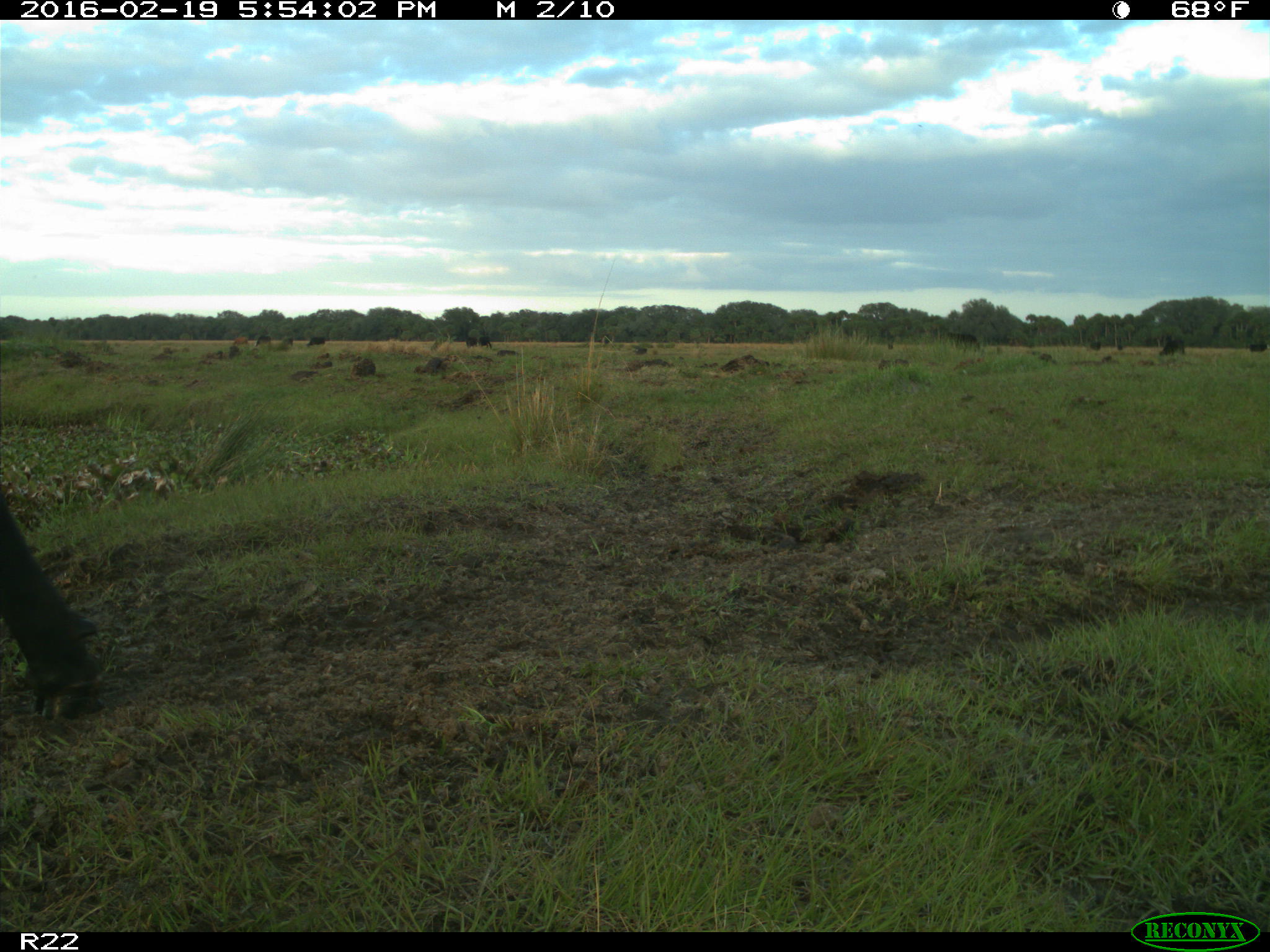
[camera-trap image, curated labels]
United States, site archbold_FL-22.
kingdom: Animalia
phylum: Chordata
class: Mammalia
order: Artiodactyla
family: Bovidae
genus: Bos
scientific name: Bos taurus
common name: domestic cow